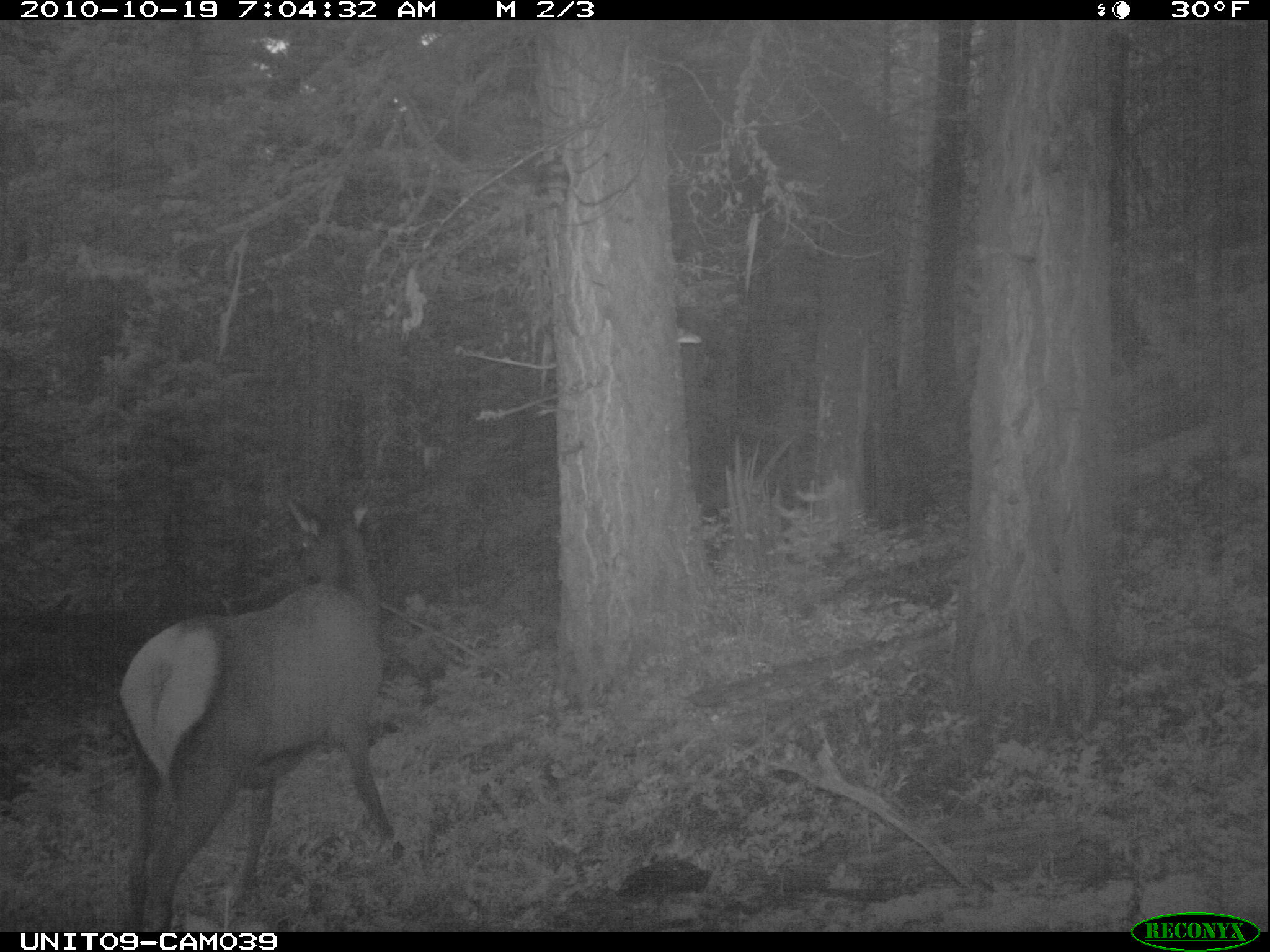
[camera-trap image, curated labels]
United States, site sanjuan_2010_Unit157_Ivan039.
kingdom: Animalia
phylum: Chordata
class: Mammalia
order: Artiodactyla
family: Cervidae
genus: Cervus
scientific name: Cervus elaphus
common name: red deer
Cervus elaphus (red deer).